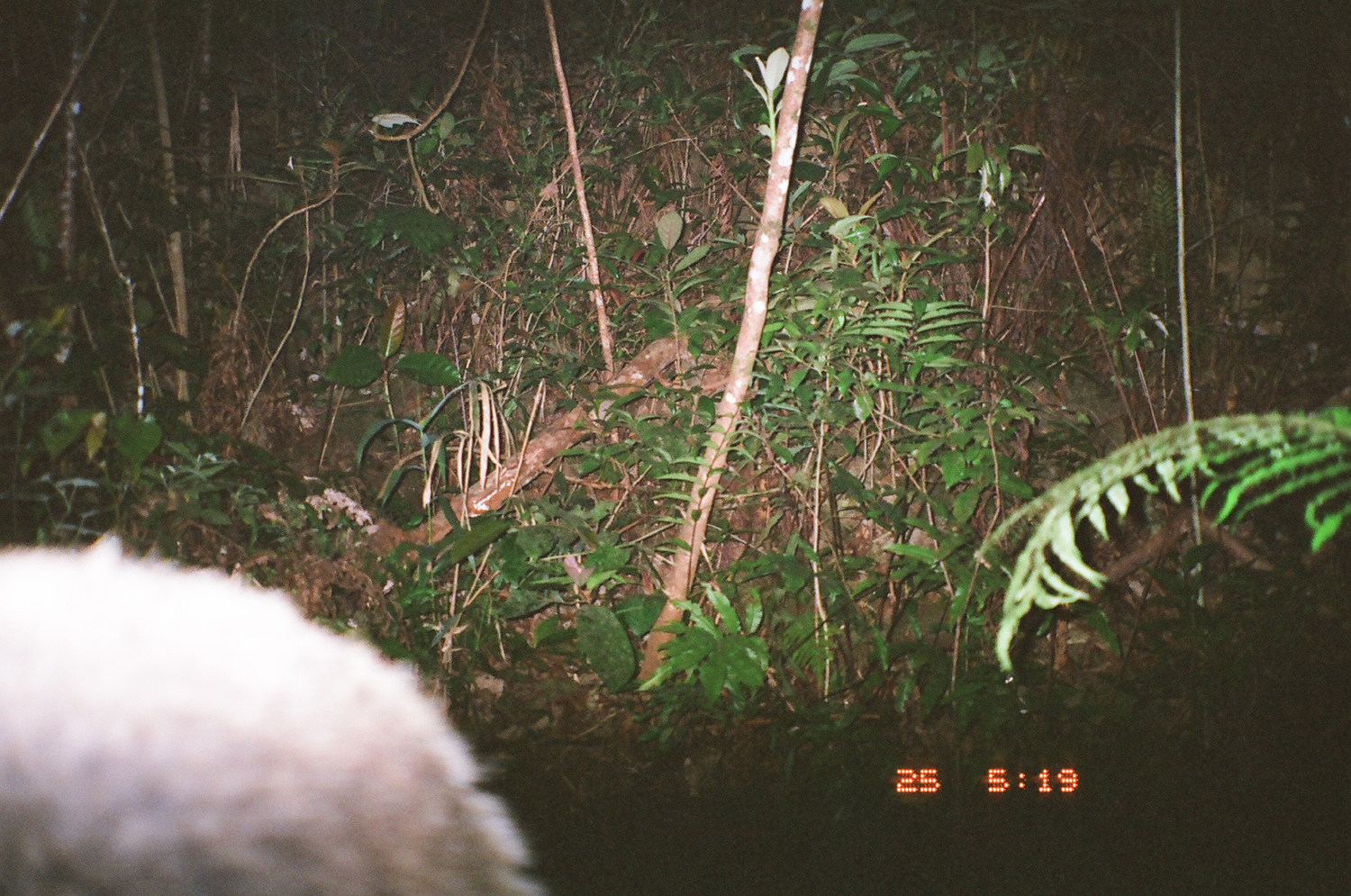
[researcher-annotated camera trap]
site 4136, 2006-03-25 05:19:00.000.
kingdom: Animalia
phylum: Chordata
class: Mammalia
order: Carnivora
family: Mustelidae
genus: Arctonyx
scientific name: Arctonyx collaris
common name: greater hog badger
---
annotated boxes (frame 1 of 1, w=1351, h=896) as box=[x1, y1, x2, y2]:
arctonyx collaris: box=[0, 522, 552, 894]